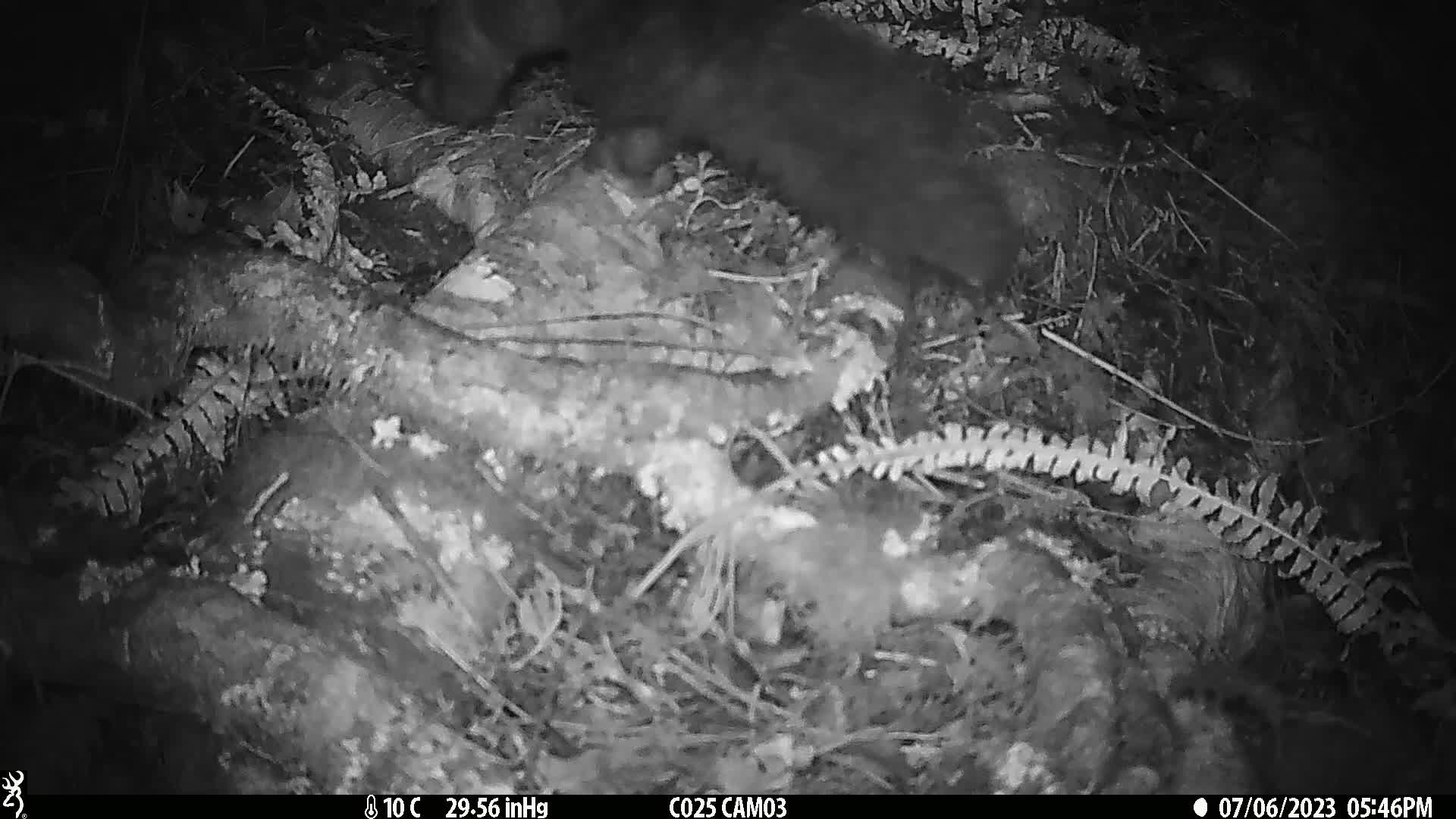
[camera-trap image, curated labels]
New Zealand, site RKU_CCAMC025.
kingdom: Animalia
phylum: Chordata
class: Mammalia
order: Diprotodontia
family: Phalangeridae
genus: Trichosurus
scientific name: Trichosurus vulpecula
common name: common brushtail possum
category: possum